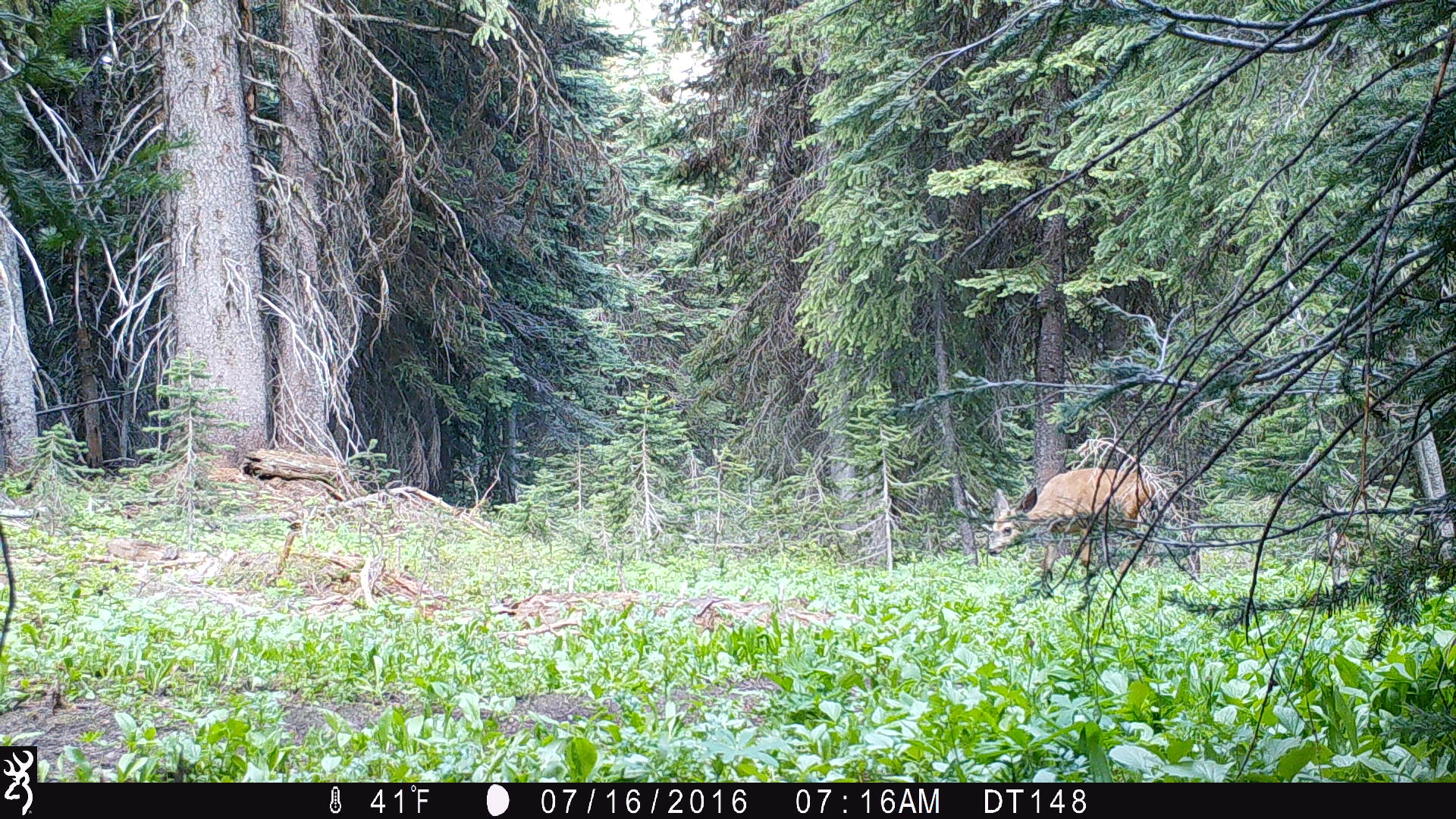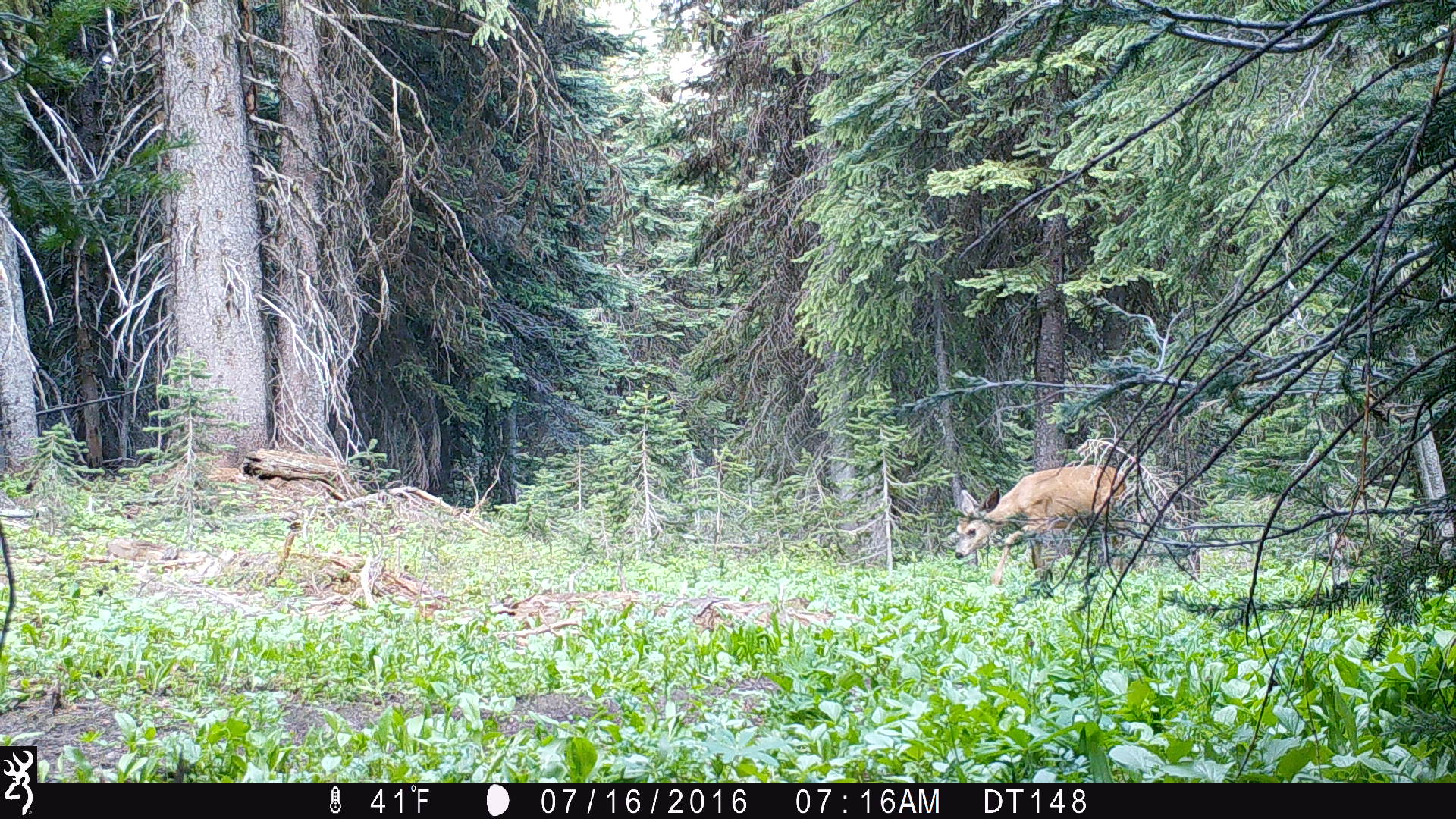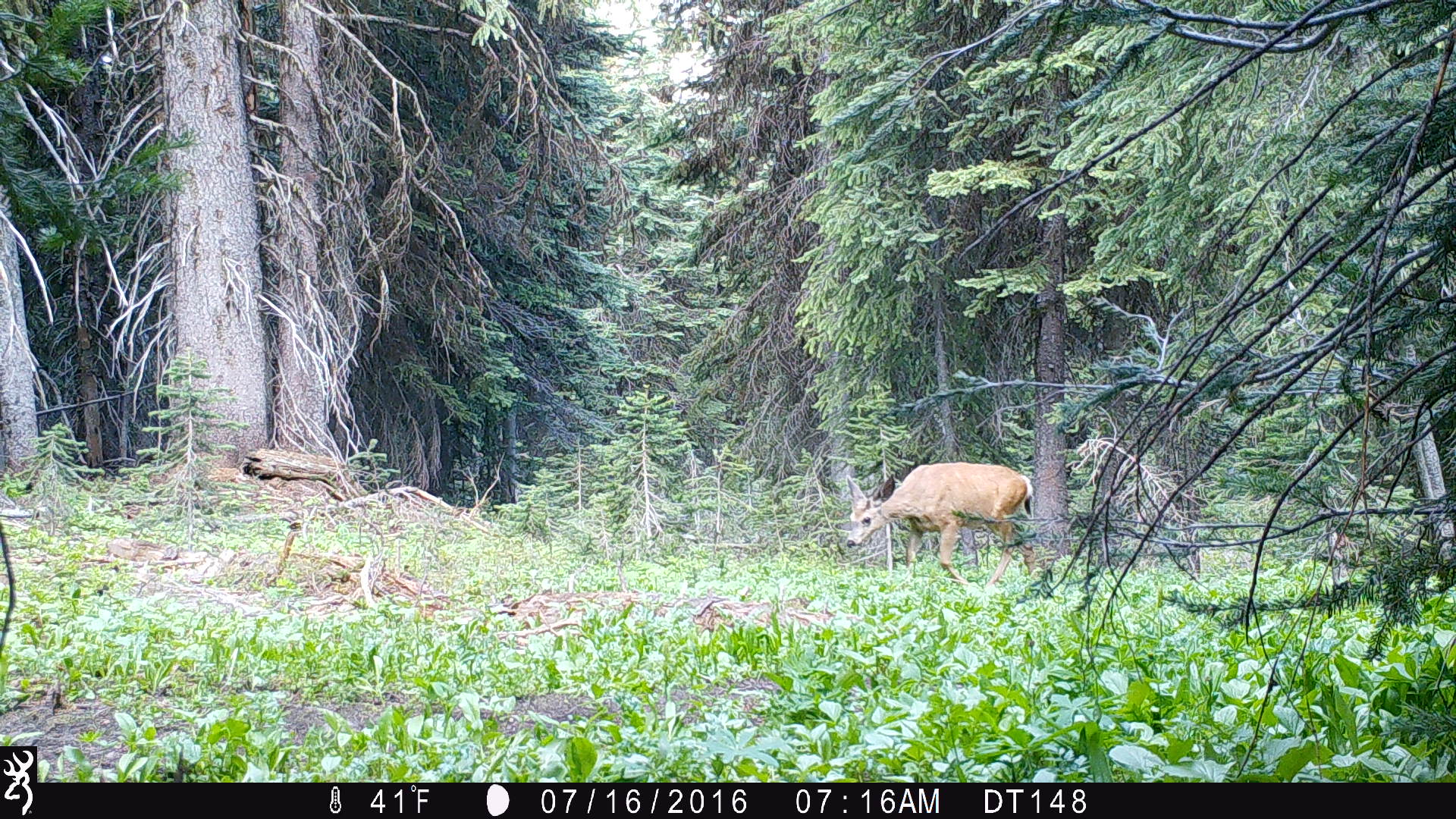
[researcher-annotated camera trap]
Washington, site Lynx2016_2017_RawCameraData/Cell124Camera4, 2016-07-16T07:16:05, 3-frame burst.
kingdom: Animalia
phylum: Chordata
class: Mammalia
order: Artiodactyla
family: Cervidae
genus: Odocoileus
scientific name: Odocoileus hemionus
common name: mule deer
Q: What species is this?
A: Odocoileus hemionus (mule deer).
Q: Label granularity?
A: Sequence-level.